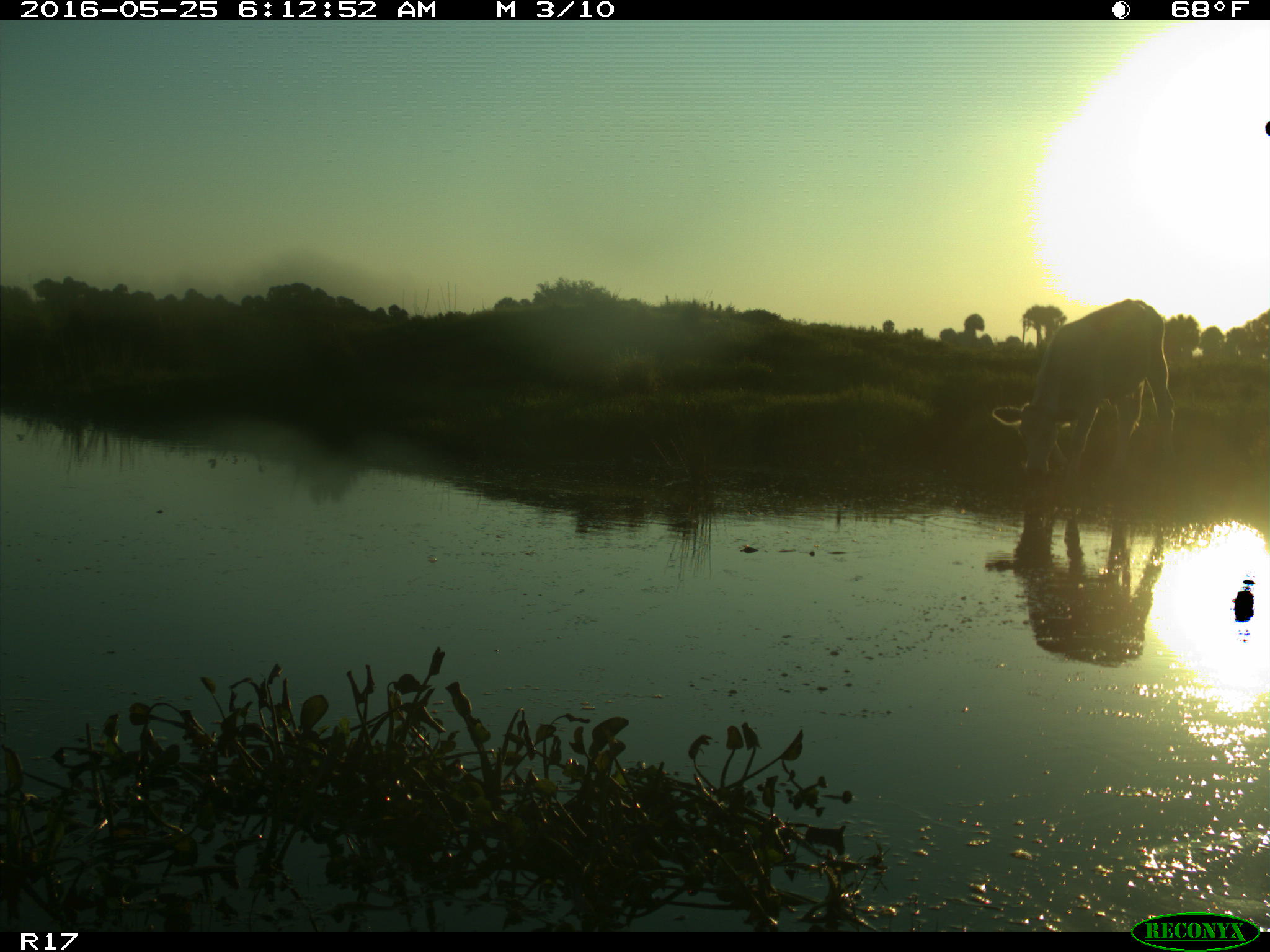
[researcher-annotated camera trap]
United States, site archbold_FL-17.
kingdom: Animalia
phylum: Chordata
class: Mammalia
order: Artiodactyla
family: Bovidae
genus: Bos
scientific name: Bos taurus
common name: domestic cow